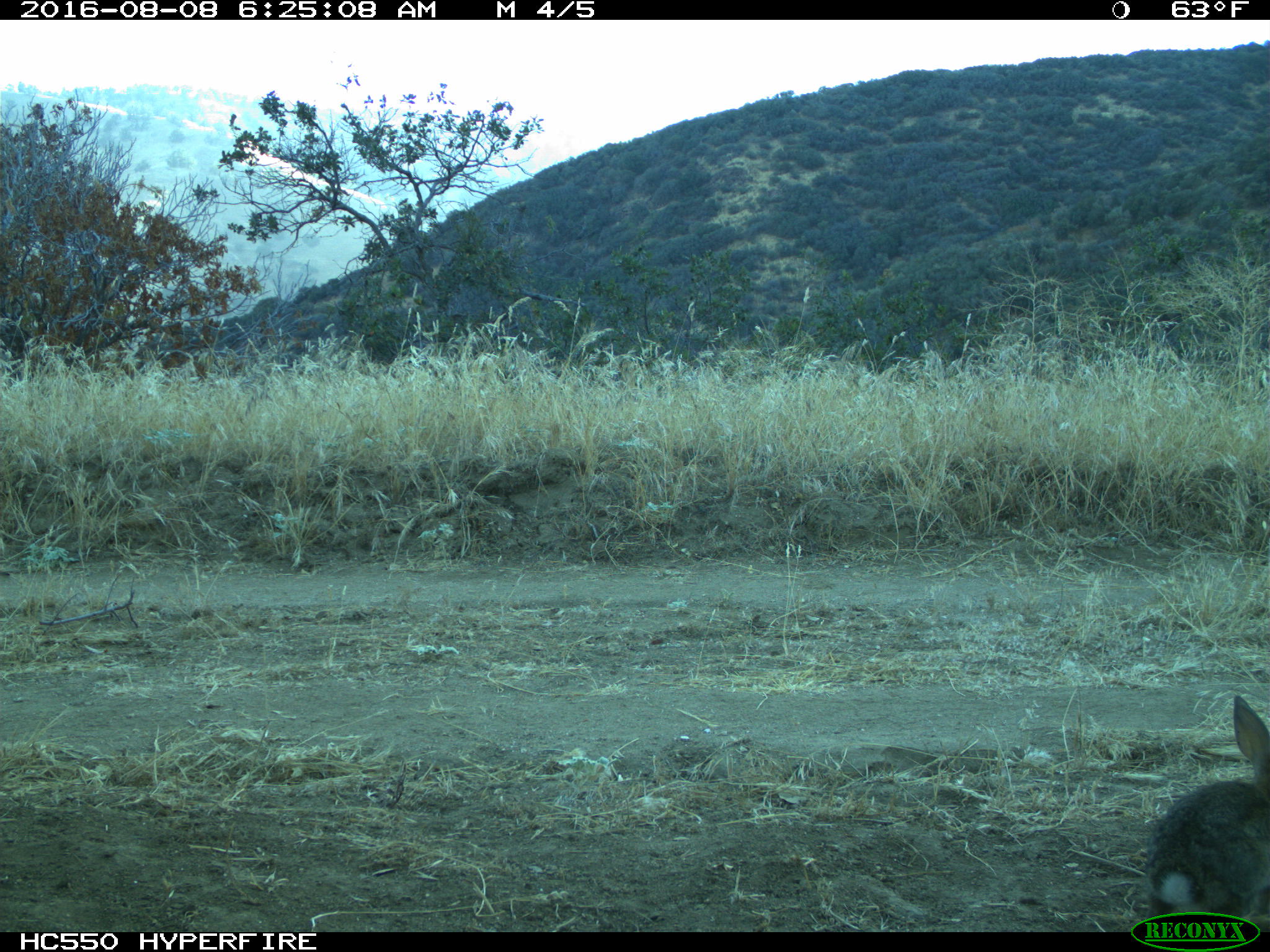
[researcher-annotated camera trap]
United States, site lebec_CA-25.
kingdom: Animalia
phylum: Chordata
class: Mammalia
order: Lagomorpha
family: Leporidae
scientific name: Leporidae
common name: rabbits and hares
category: unidentified rabbit